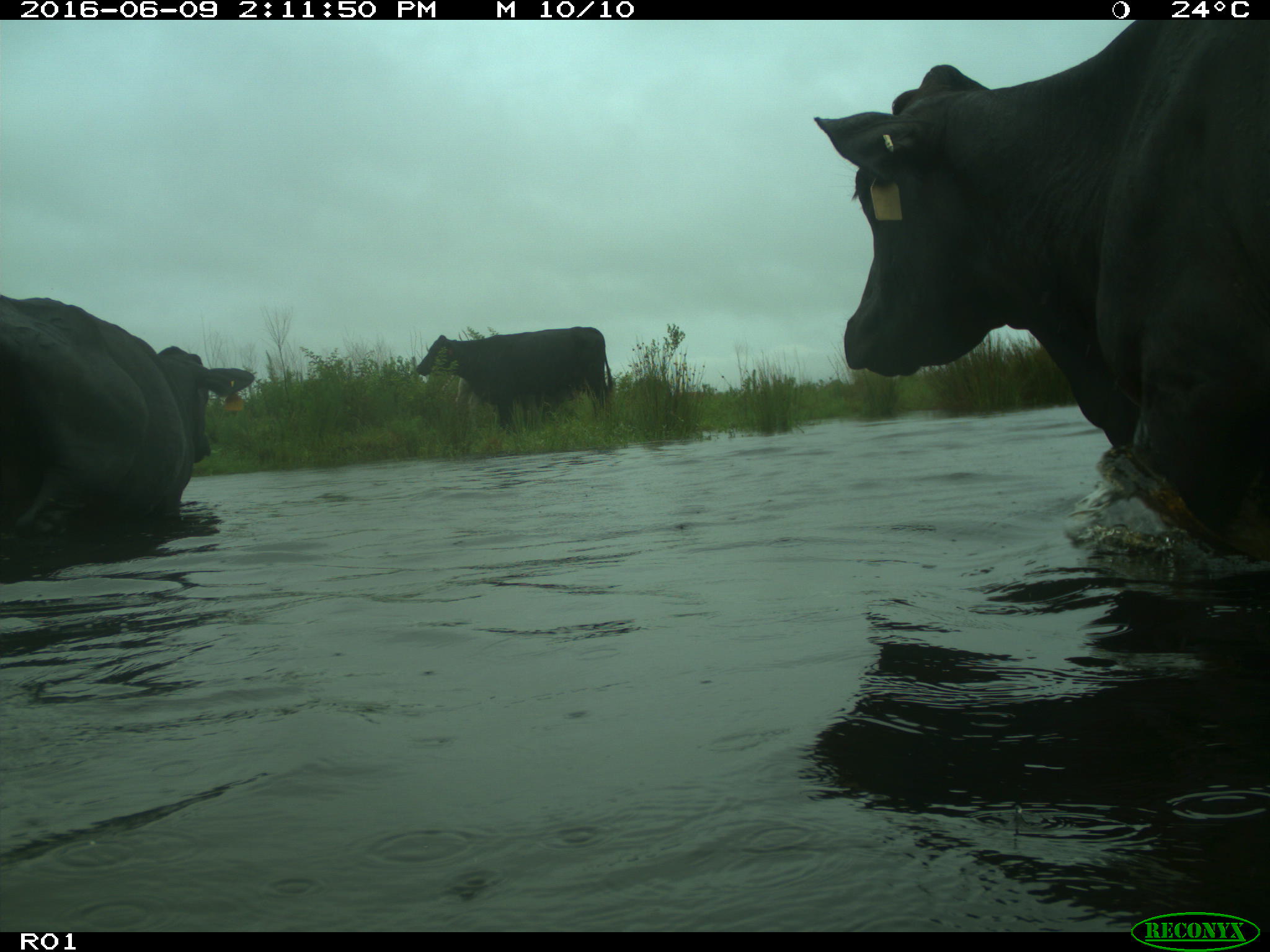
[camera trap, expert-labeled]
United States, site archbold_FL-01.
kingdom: Animalia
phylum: Chordata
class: Mammalia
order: Artiodactyla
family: Bovidae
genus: Bos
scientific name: Bos taurus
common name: domestic cow